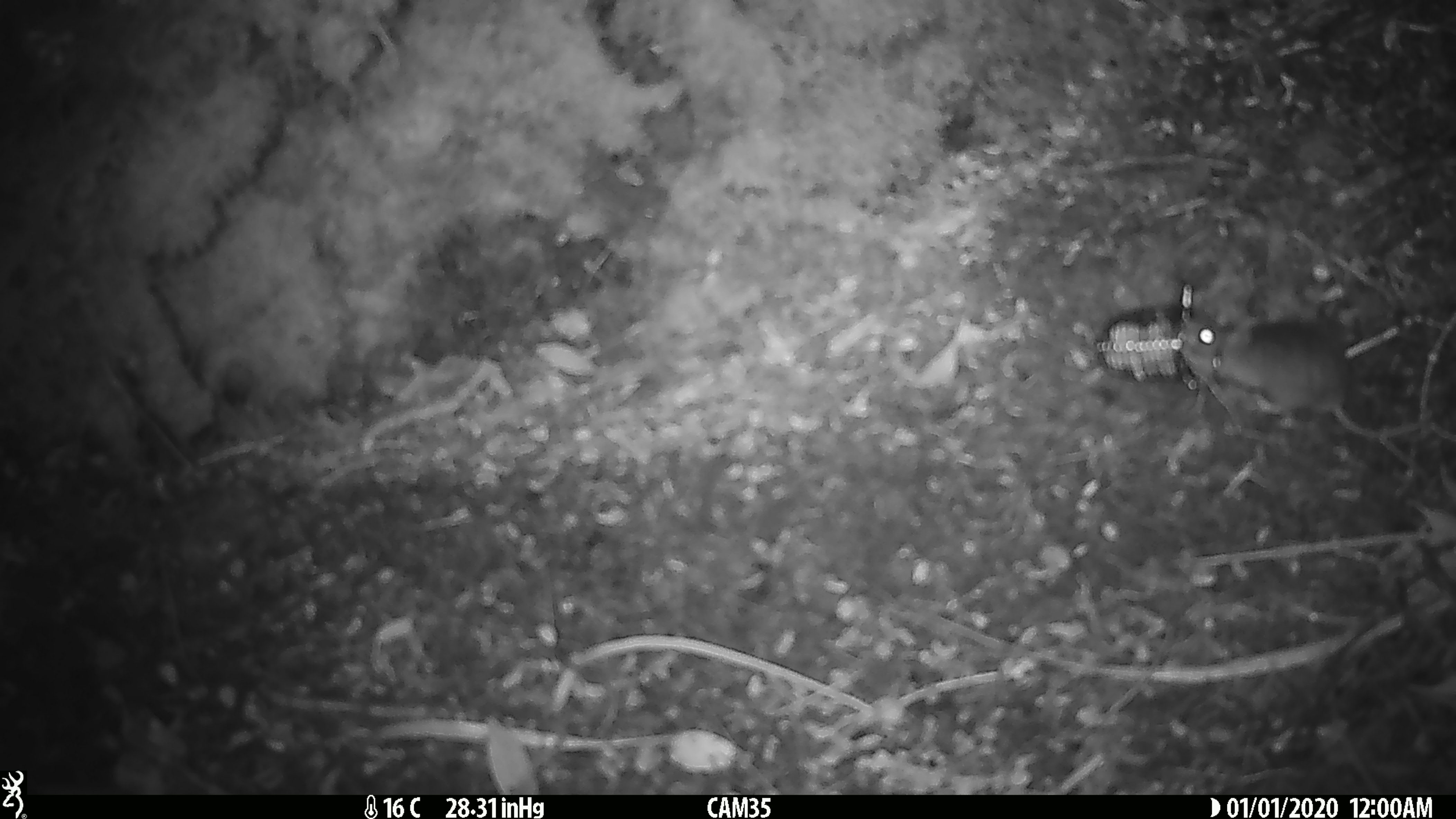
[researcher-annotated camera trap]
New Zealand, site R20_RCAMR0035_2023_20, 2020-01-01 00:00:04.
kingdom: Animalia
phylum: Chordata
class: Mammalia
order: Rodentia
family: Muridae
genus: Mus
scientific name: Mus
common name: mouse